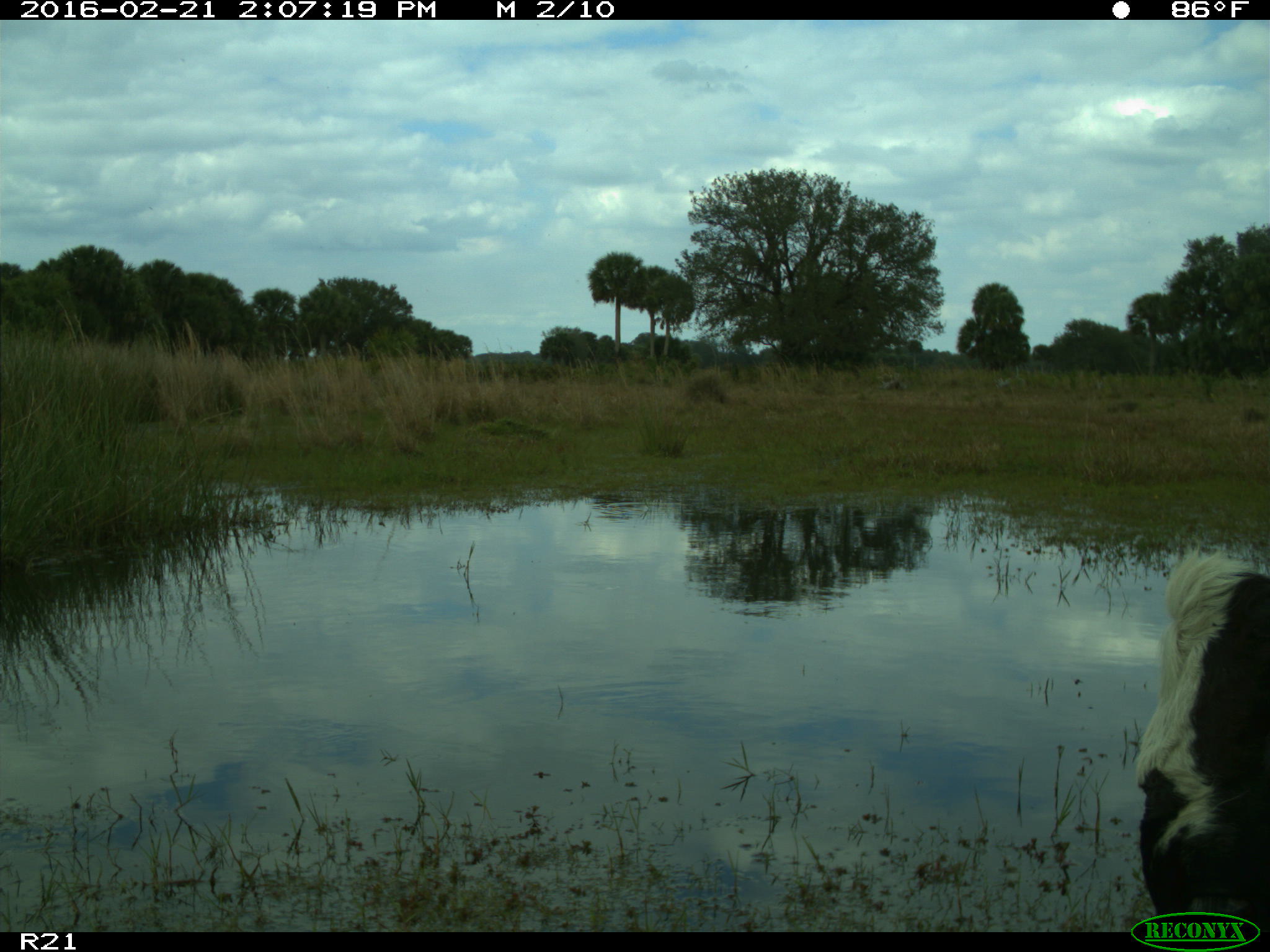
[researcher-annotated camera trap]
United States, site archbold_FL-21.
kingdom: Animalia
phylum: Chordata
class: Mammalia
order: Artiodactyla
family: Bovidae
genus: Bos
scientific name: Bos taurus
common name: domestic cow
Bos taurus (domestic cow).